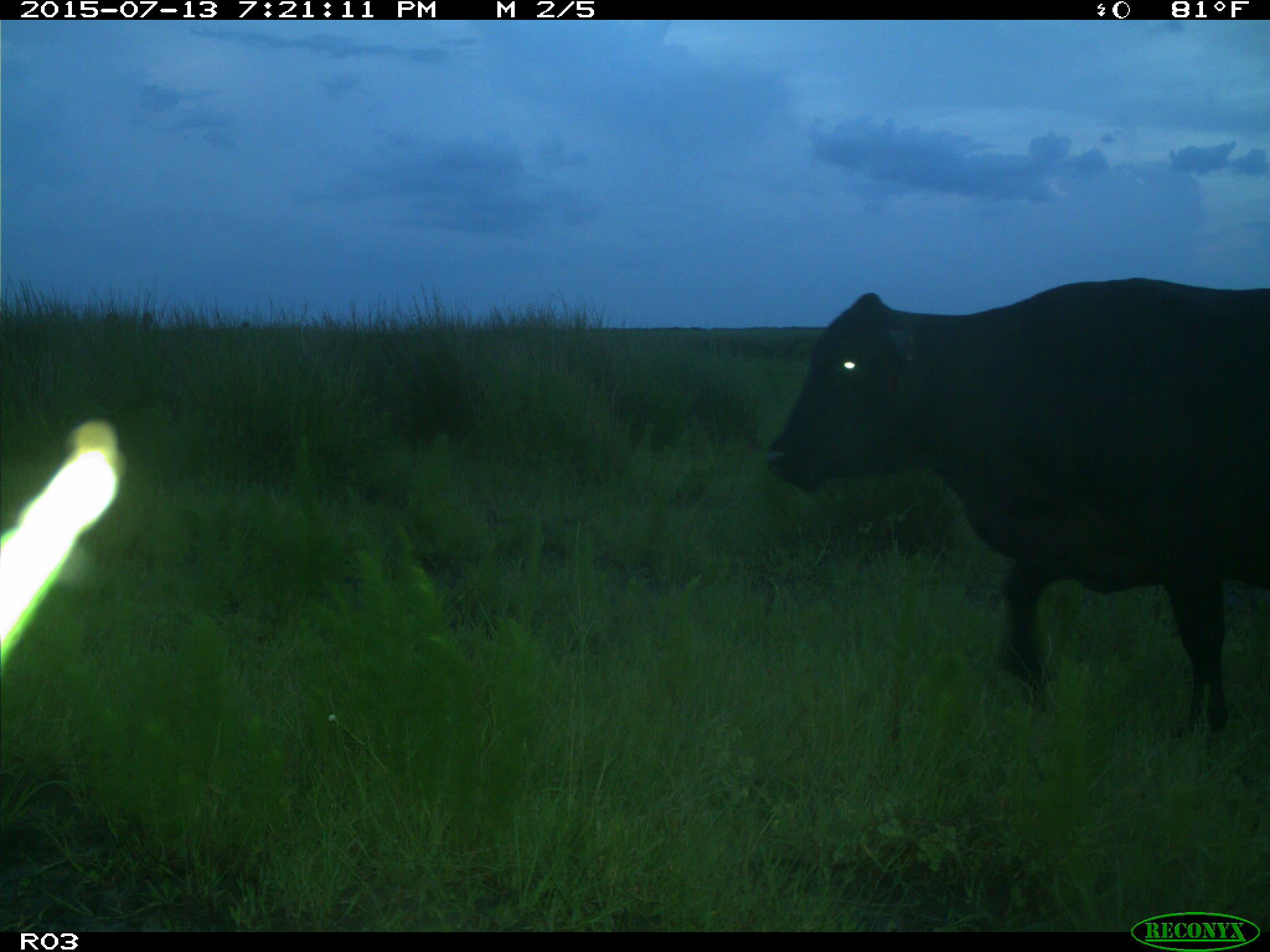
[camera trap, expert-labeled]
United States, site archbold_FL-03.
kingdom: Animalia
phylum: Chordata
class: Mammalia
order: Artiodactyla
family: Bovidae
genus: Bos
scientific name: Bos taurus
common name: domestic cow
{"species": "Bos taurus (domestic cow)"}